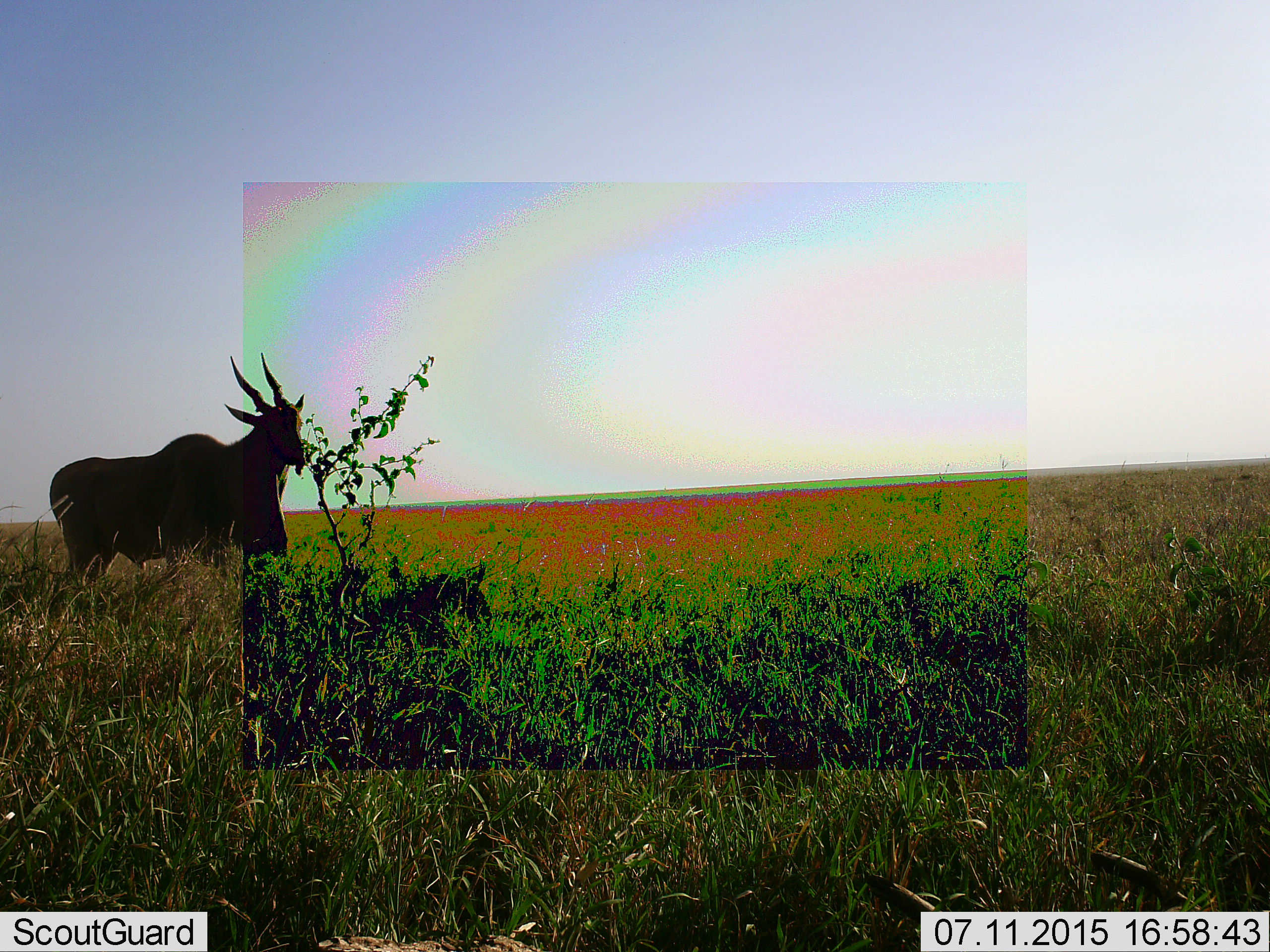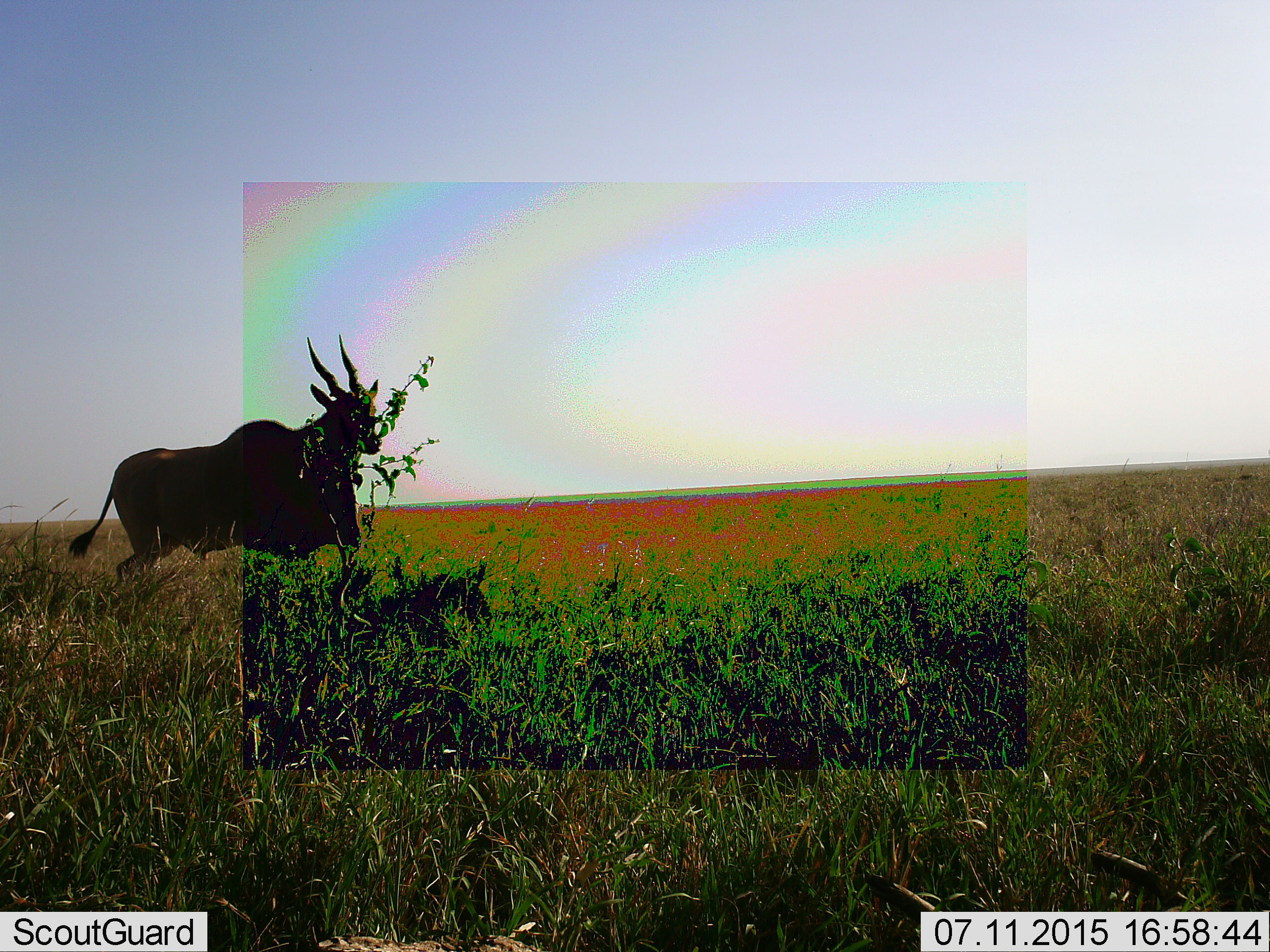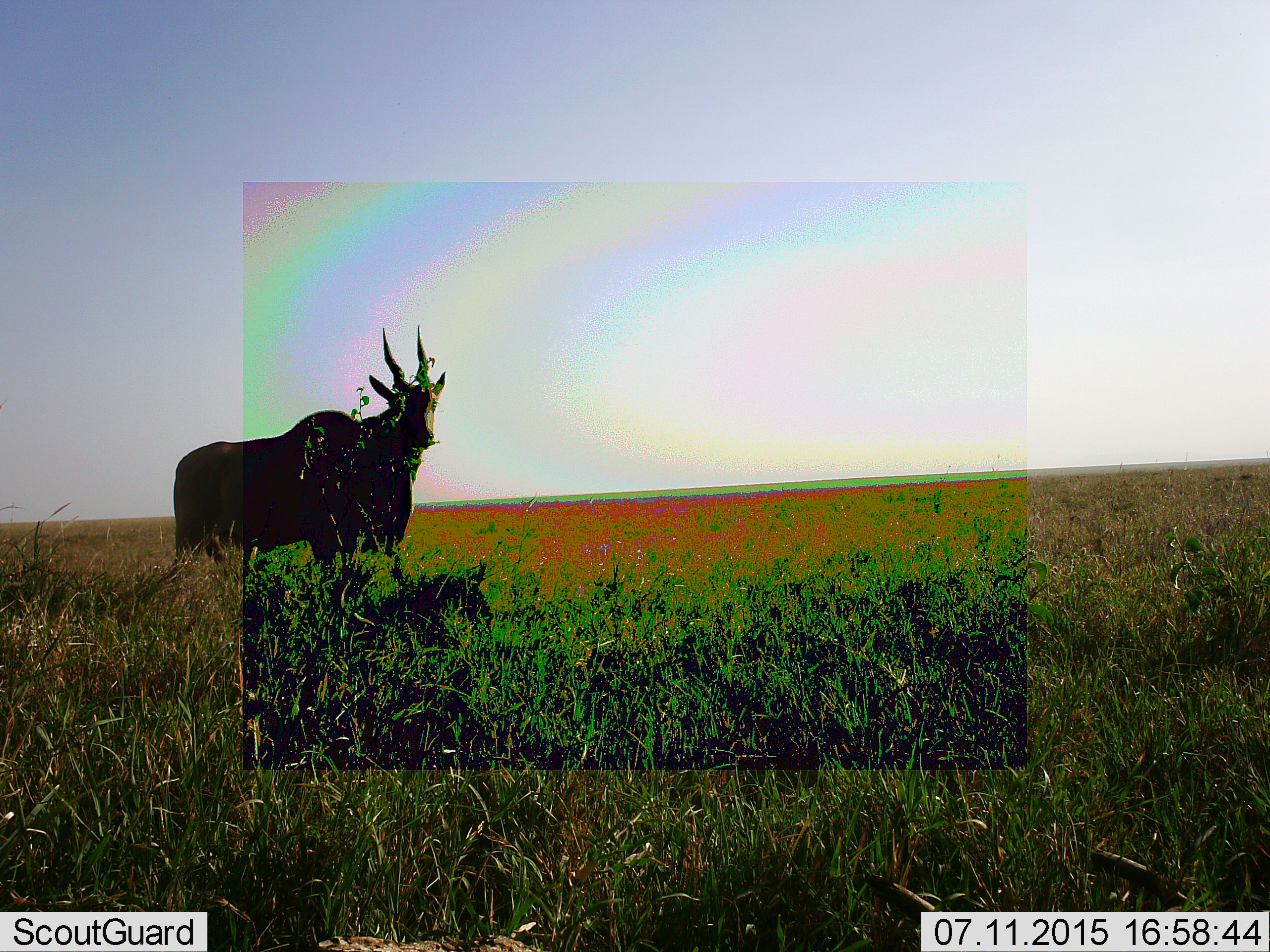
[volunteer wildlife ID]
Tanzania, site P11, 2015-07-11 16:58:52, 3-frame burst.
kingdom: Animalia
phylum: Chordata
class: Mammalia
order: Artiodactyla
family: Bovidae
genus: Tragelaphus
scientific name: Tragelaphus oryx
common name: eland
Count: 1.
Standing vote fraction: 20%.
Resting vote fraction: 0%.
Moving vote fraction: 100%.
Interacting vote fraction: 0%.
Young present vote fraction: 0%.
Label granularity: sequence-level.